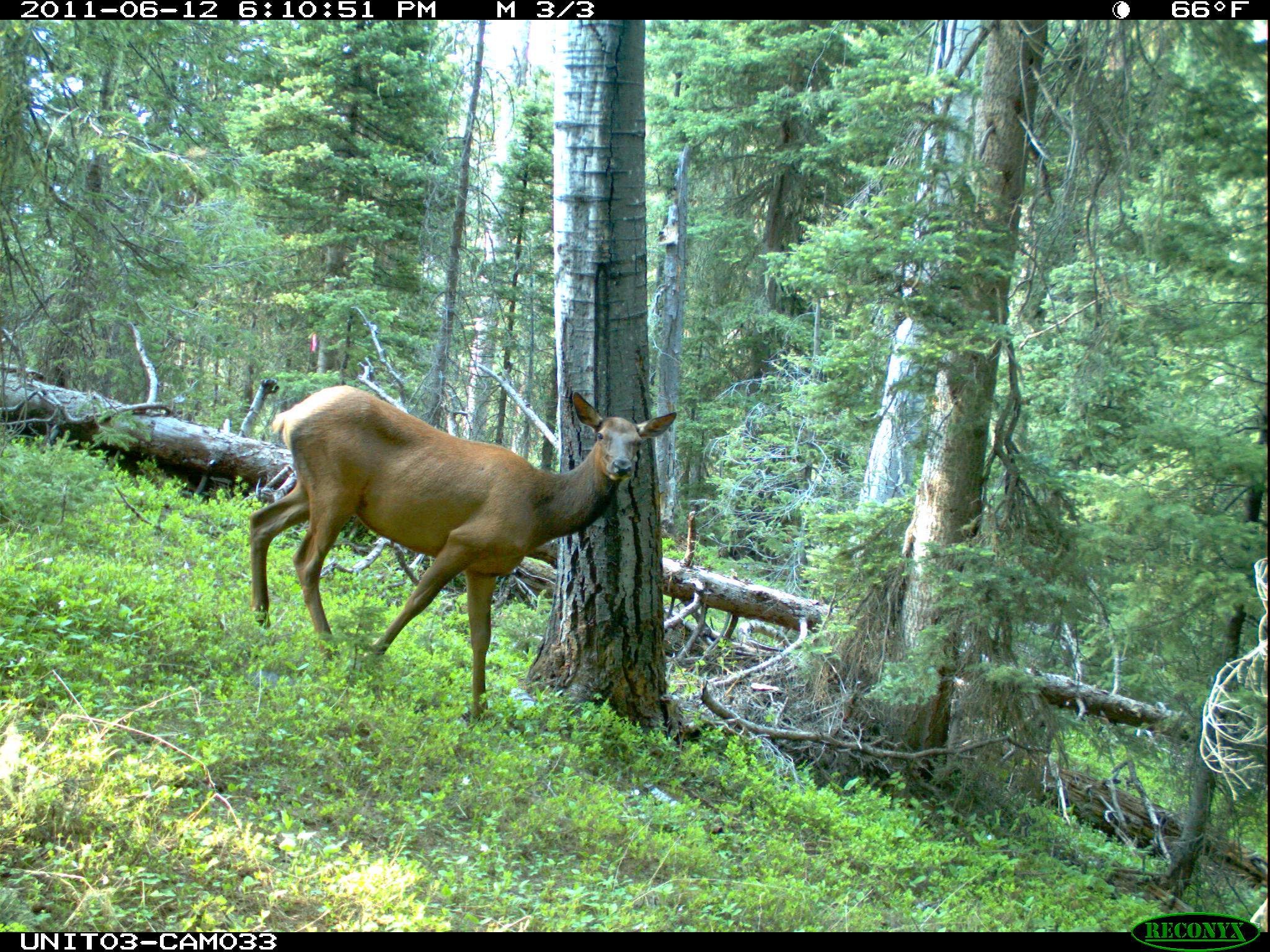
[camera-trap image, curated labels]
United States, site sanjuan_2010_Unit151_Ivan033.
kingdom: Animalia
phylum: Chordata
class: Mammalia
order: Artiodactyla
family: Cervidae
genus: Cervus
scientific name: Cervus elaphus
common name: red deer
Cervus elaphus (red deer).